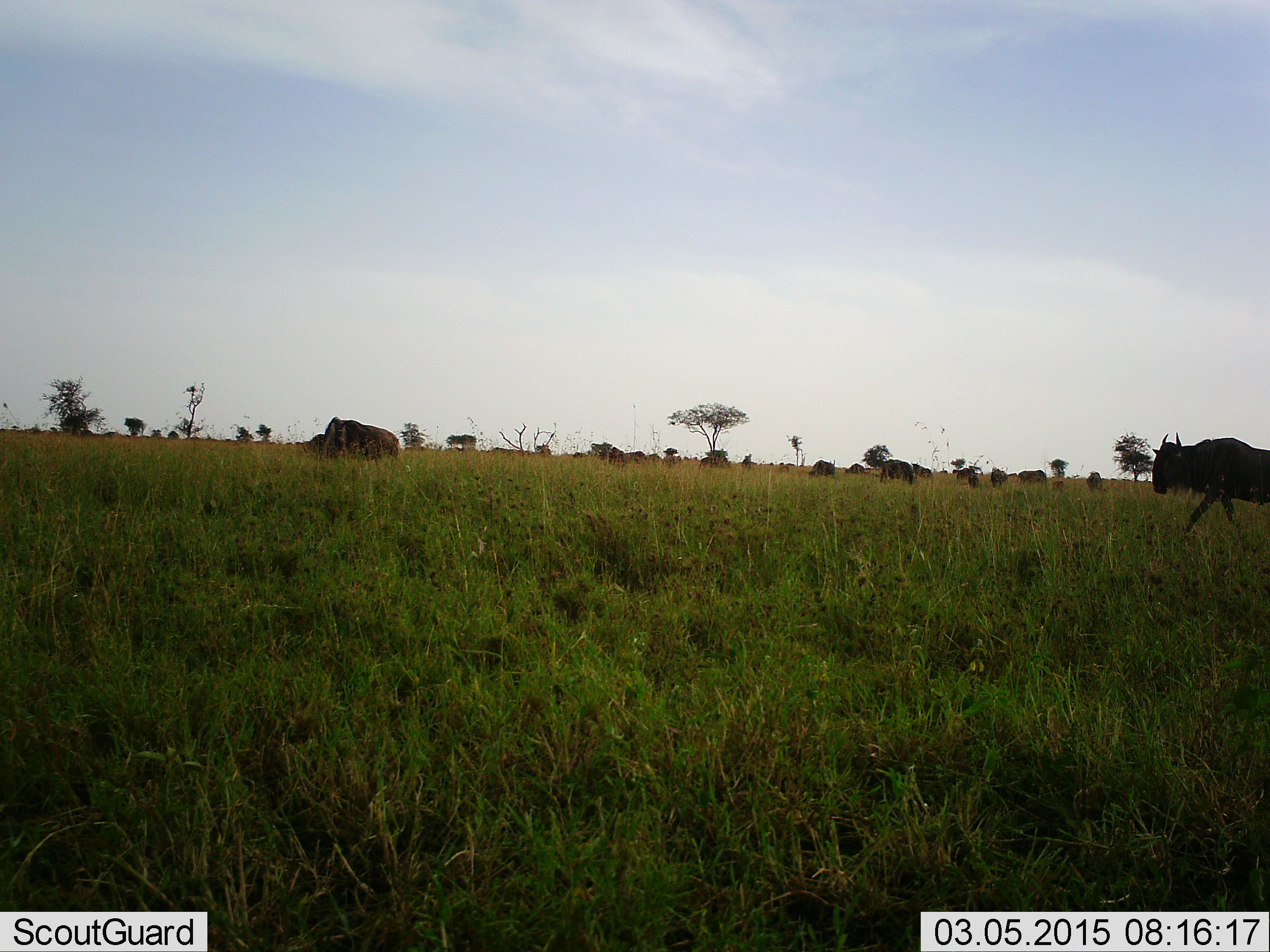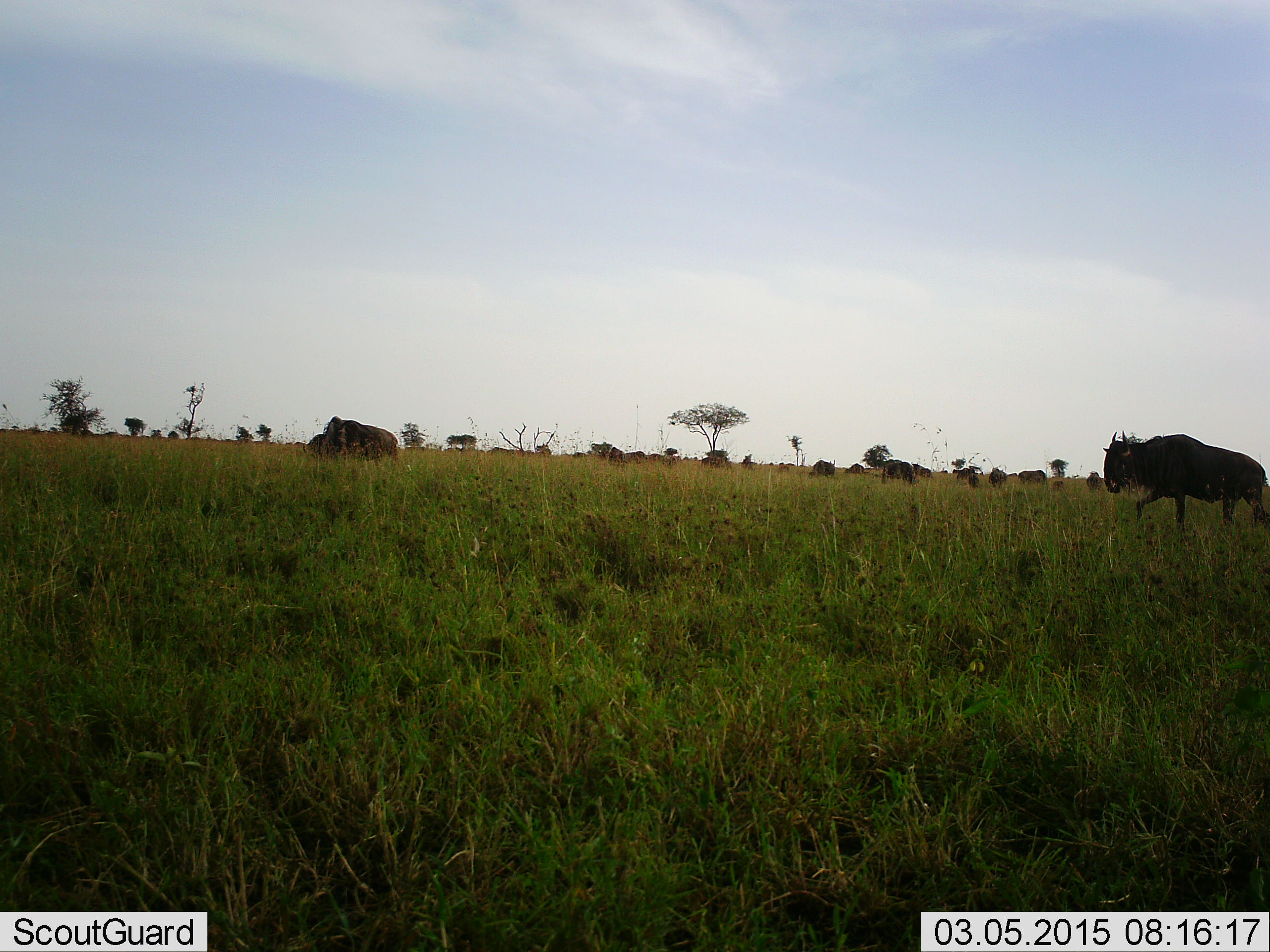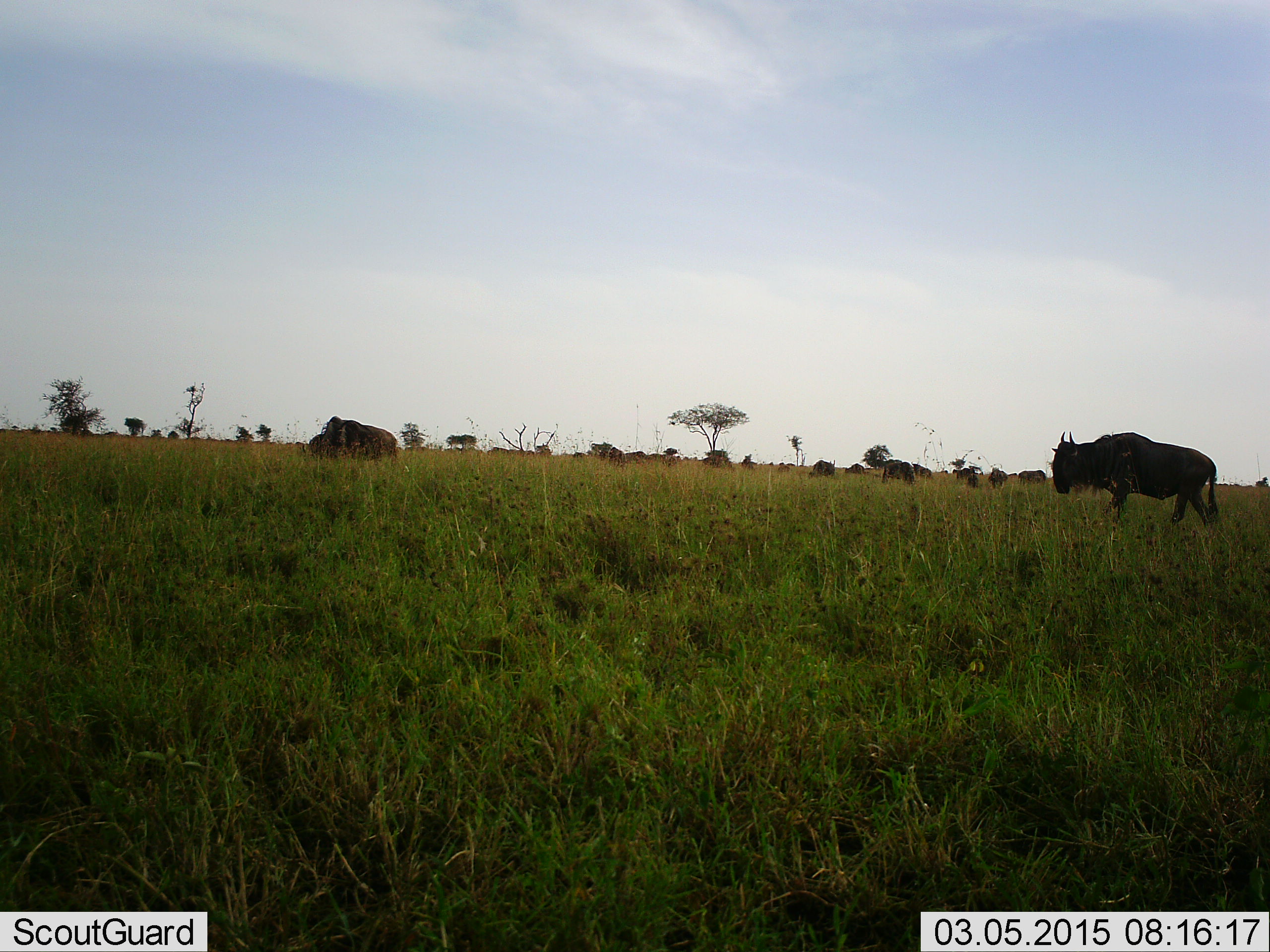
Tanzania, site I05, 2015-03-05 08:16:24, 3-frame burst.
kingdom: Animalia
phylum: Chordata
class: Mammalia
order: Artiodactyla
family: Bovidae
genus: Connochaetes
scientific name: Connochaetes taurinus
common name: blue wildebeest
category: wildebeest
Wildebeest (blue wildebeest) (Connochaetes taurinus), count 11-50. Behavior (volunteer vote fractions): standing 36%, resting 0%, moving 91%, interacting 0%. Young present (vote fraction): 0%. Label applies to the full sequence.